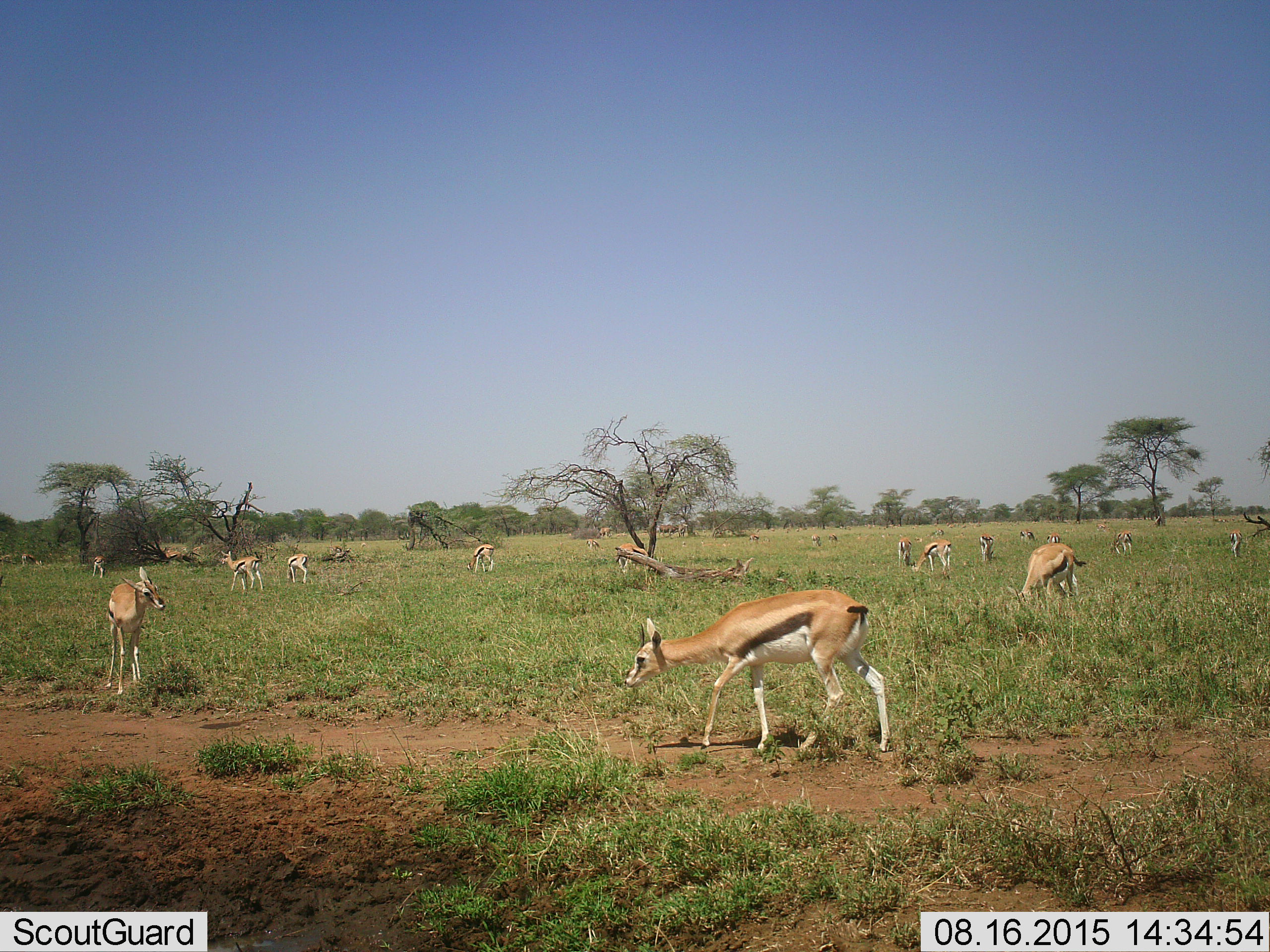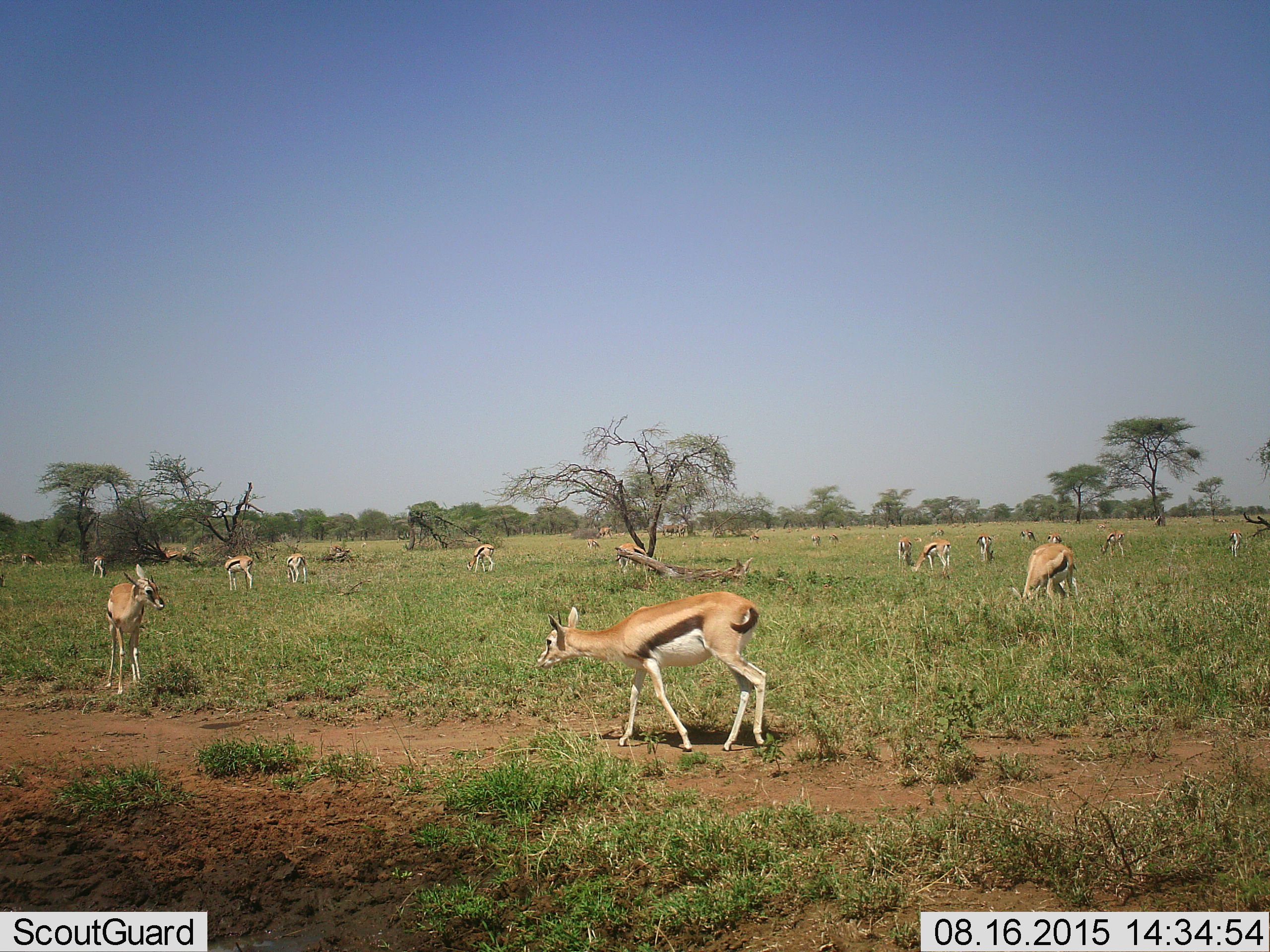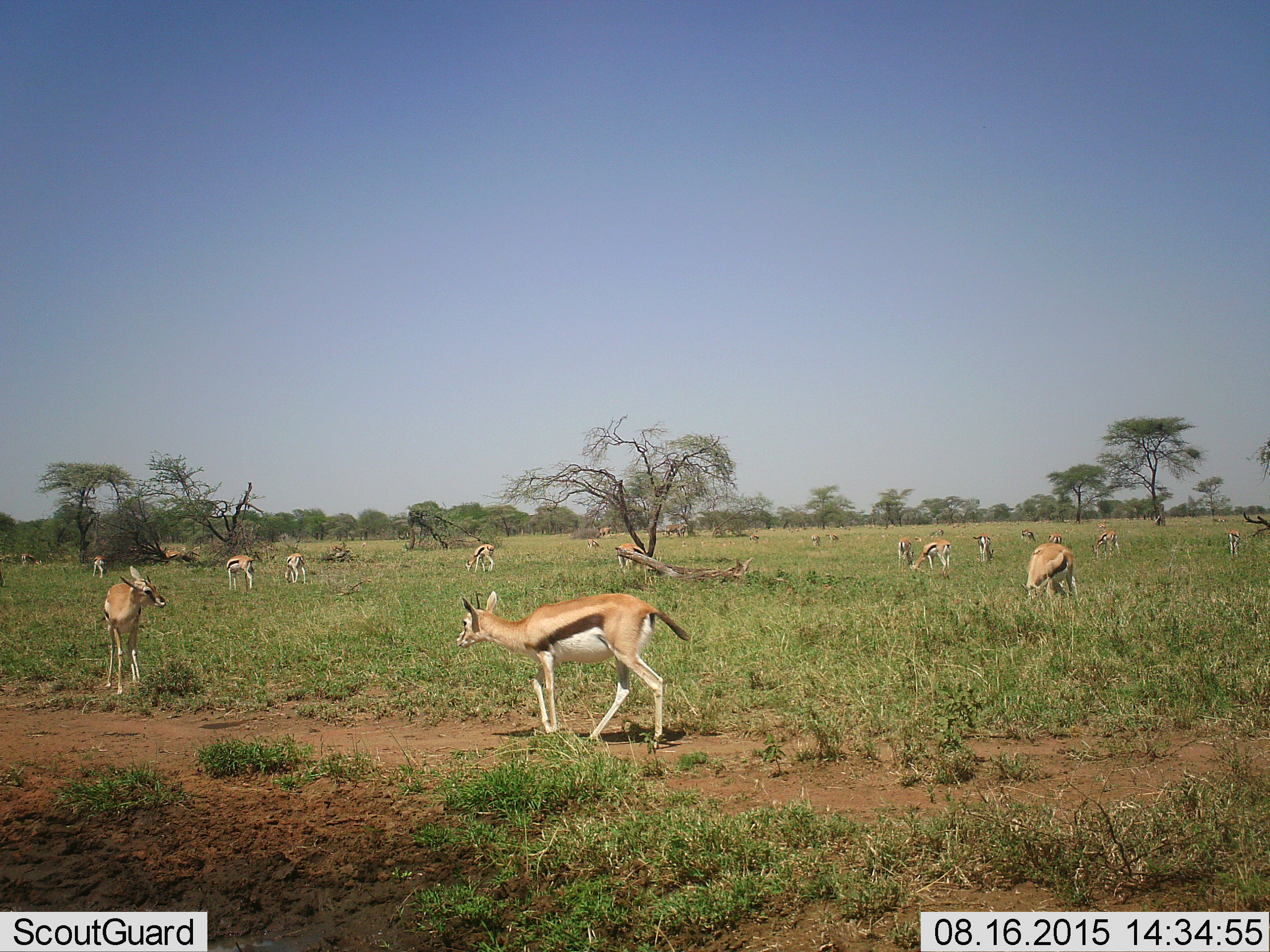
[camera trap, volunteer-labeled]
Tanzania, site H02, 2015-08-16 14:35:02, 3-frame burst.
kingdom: Animalia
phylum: Chordata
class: Mammalia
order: Artiodactyla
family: Bovidae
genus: Eudorcas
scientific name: Eudorcas thomsonii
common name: thomson's gazelle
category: gazellethomsons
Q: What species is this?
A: Gazellethomsons (thomson's gazelle) (Eudorcas thomsonii).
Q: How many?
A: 11-50.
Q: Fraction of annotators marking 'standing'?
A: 75%.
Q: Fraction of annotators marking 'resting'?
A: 8%.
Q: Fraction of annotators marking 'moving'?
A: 83%.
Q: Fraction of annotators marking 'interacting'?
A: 8%.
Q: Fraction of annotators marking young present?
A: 17%.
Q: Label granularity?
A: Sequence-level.